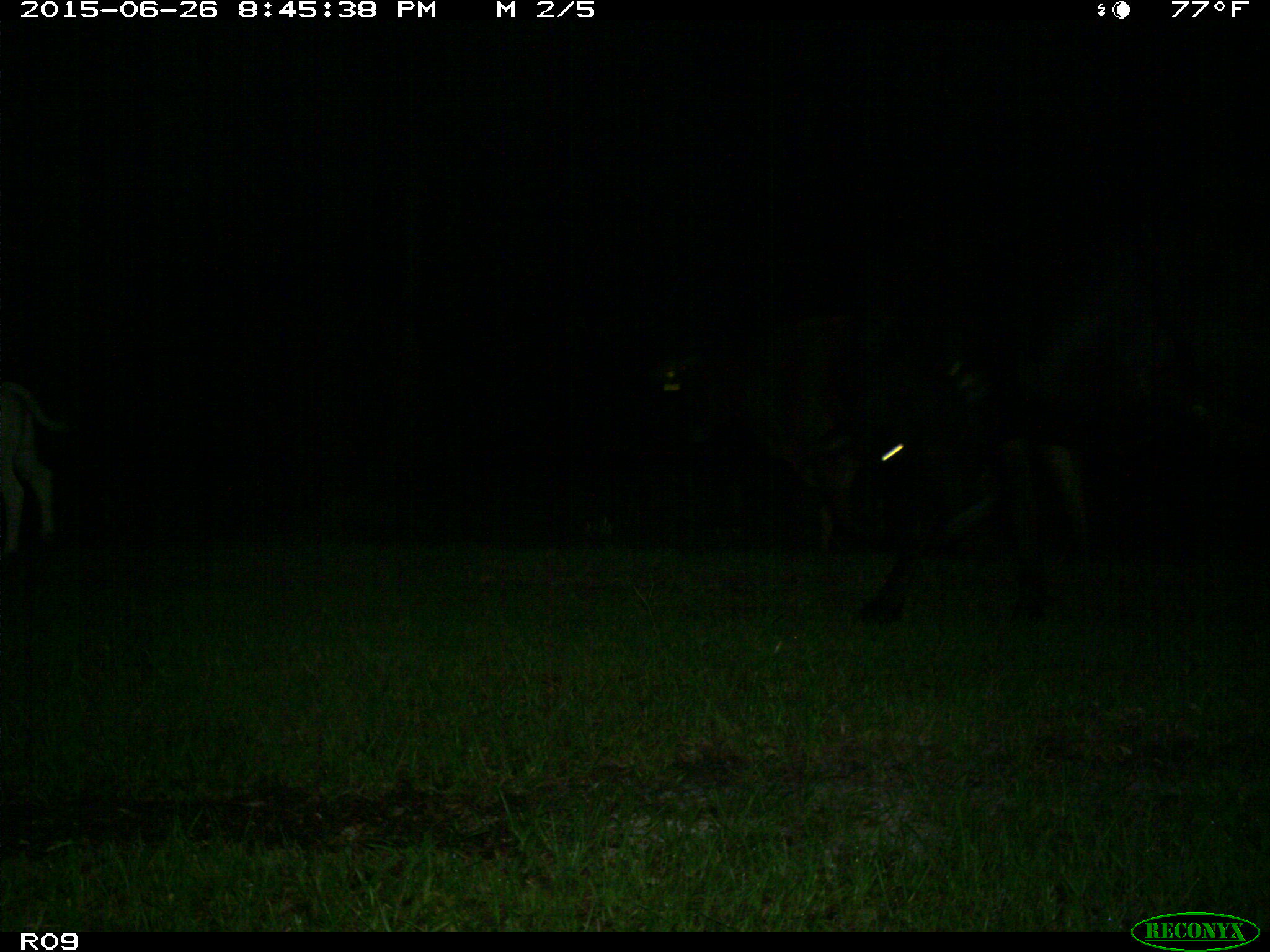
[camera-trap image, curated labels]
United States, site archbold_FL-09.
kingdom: Animalia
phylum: Chordata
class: Mammalia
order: Artiodactyla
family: Bovidae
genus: Bos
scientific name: Bos taurus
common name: domestic cow